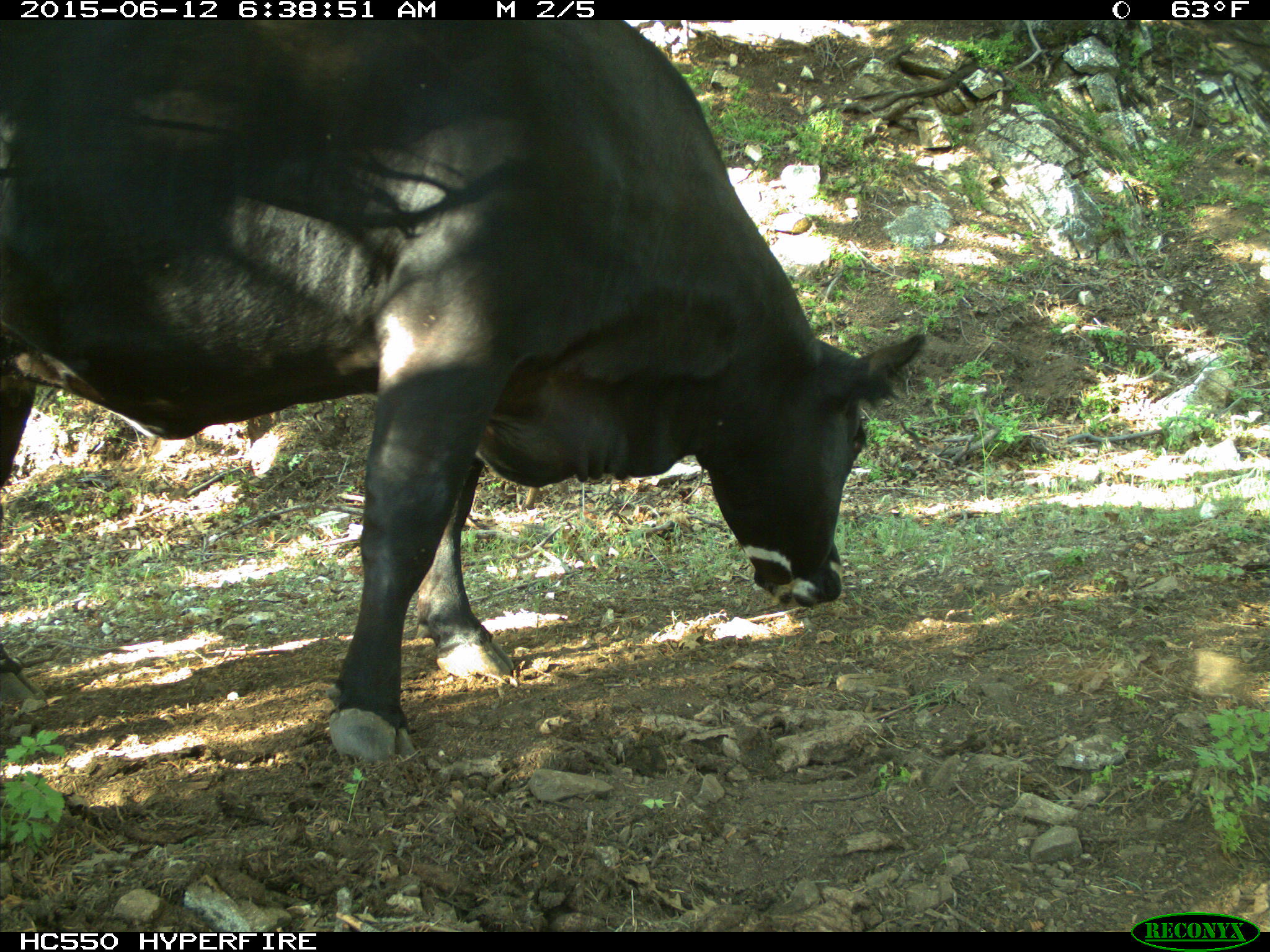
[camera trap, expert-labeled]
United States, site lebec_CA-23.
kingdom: Animalia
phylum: Chordata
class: Mammalia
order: Artiodactyla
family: Bovidae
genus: Bos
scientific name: Bos taurus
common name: domestic cow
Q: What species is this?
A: Bos taurus (domestic cow).